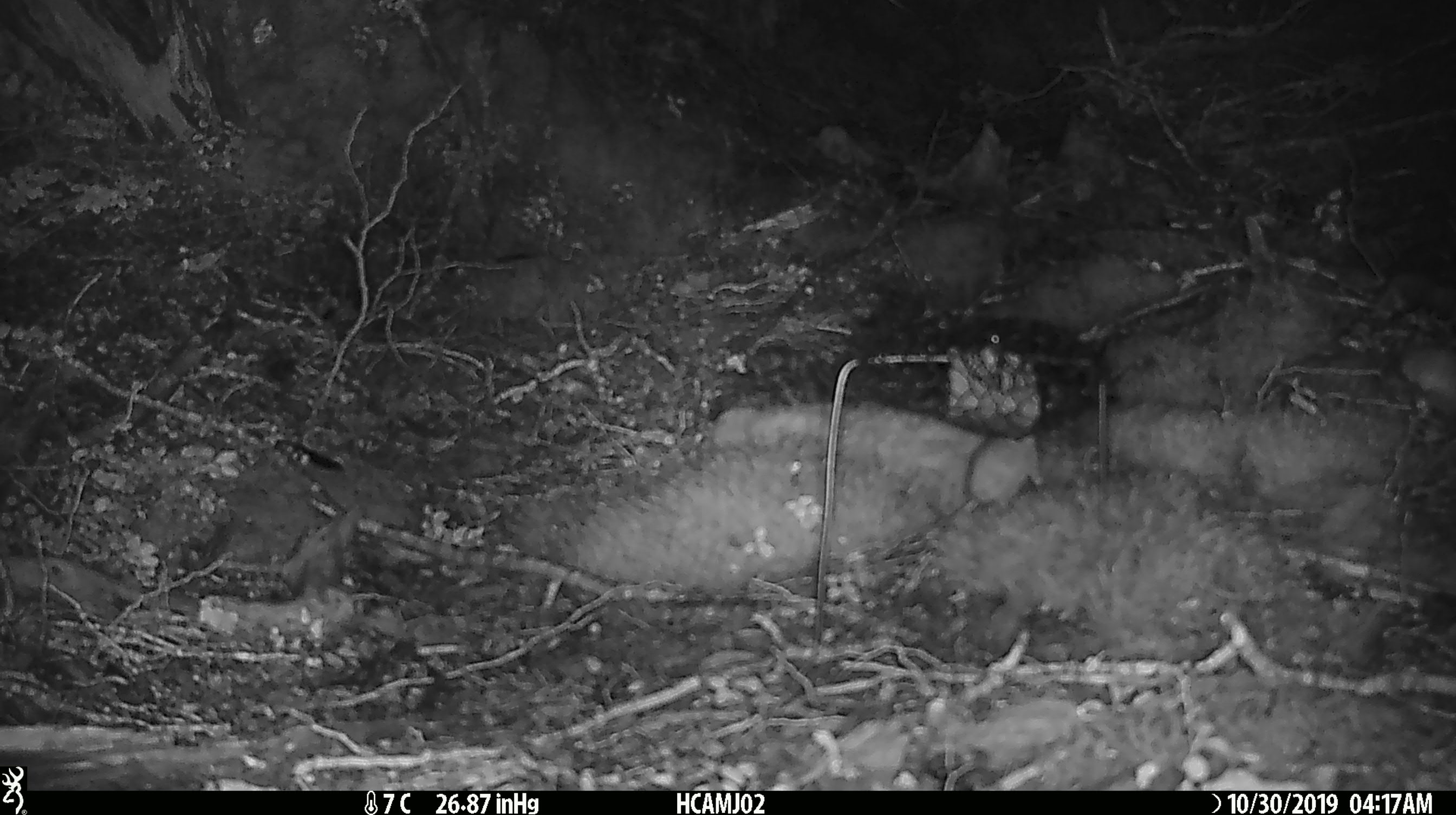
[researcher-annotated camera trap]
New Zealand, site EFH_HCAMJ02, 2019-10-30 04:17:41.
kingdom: Animalia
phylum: Chordata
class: Mammalia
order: Rodentia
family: Muridae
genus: Mus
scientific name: Mus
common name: mouse